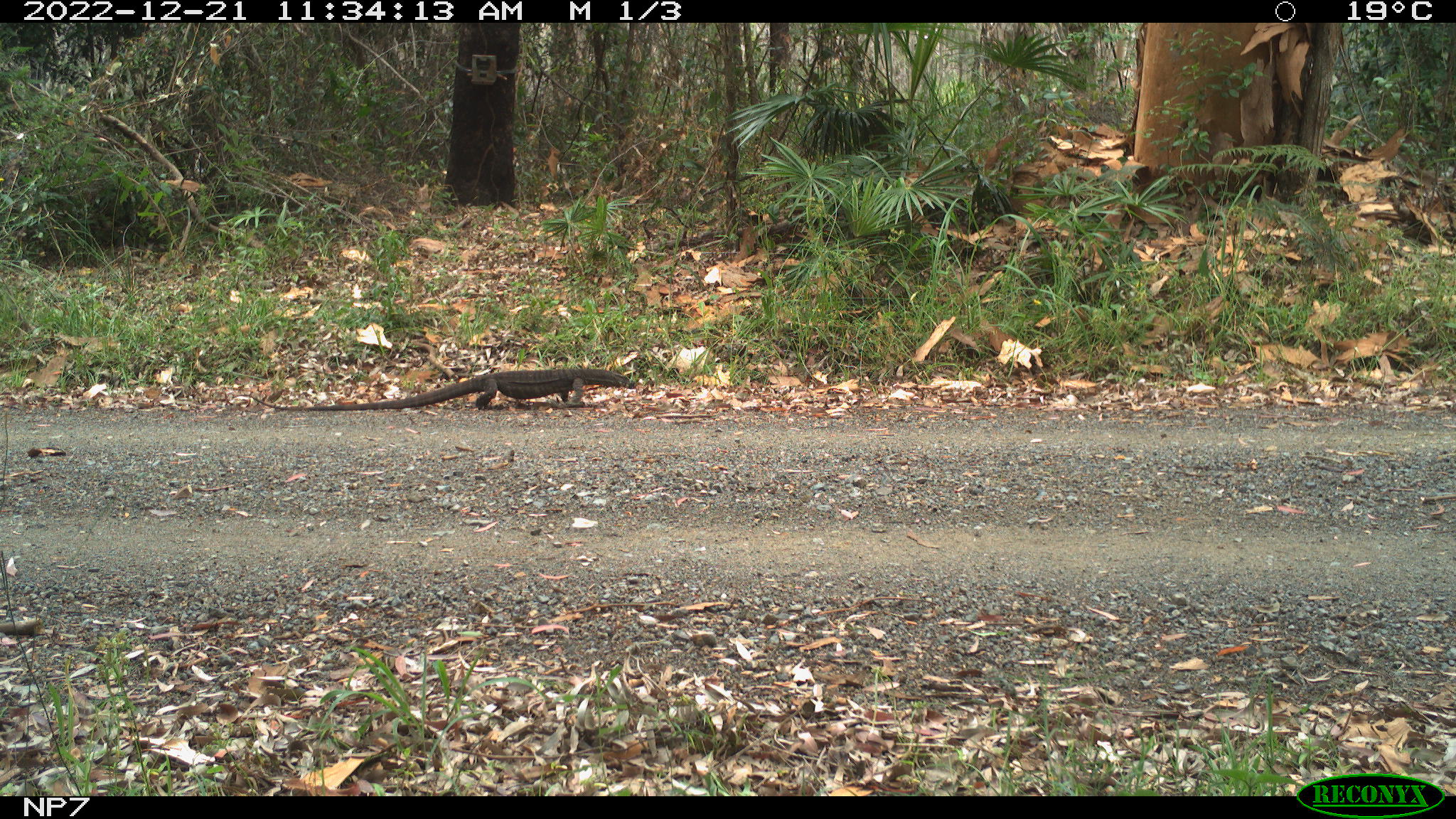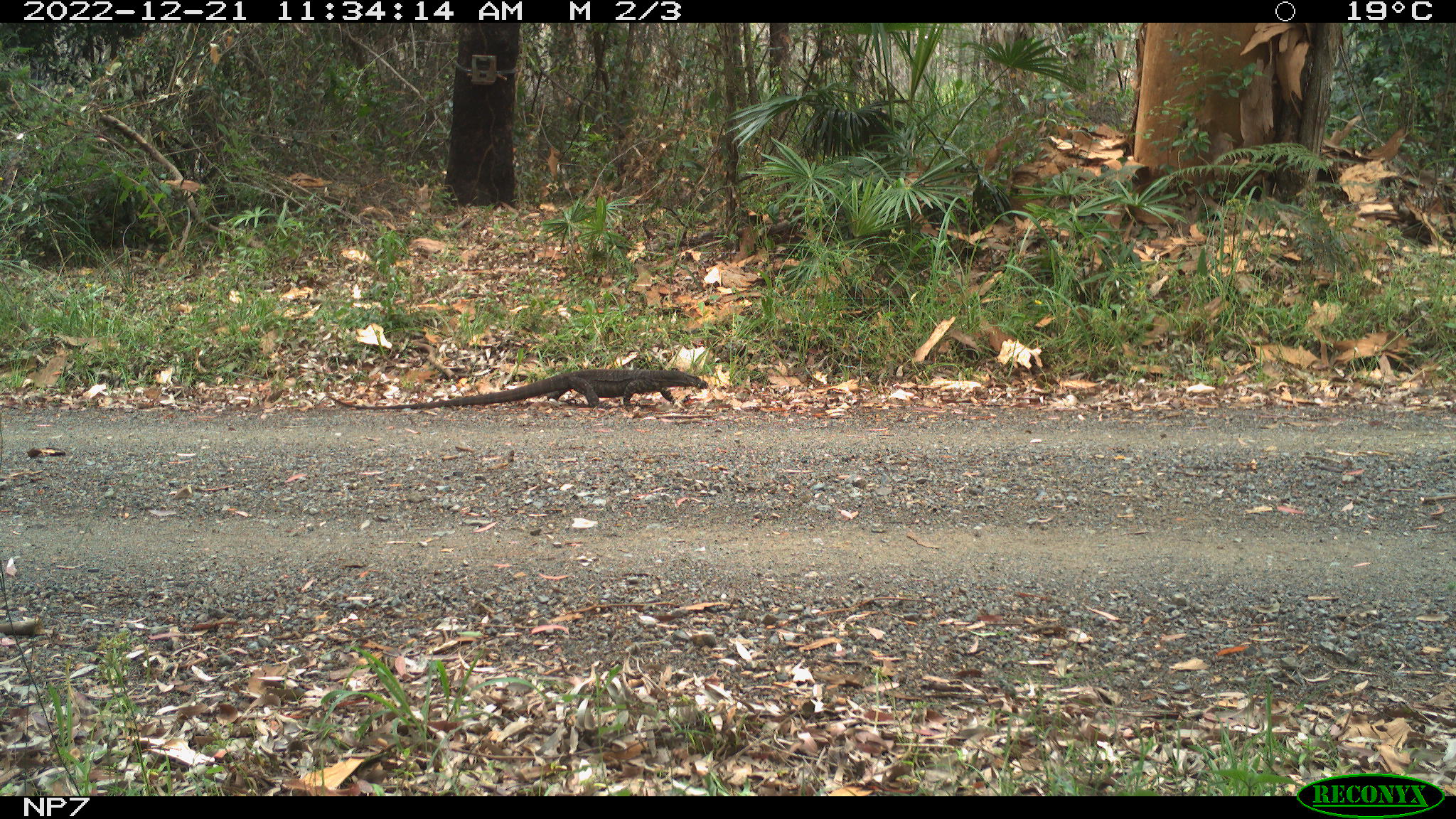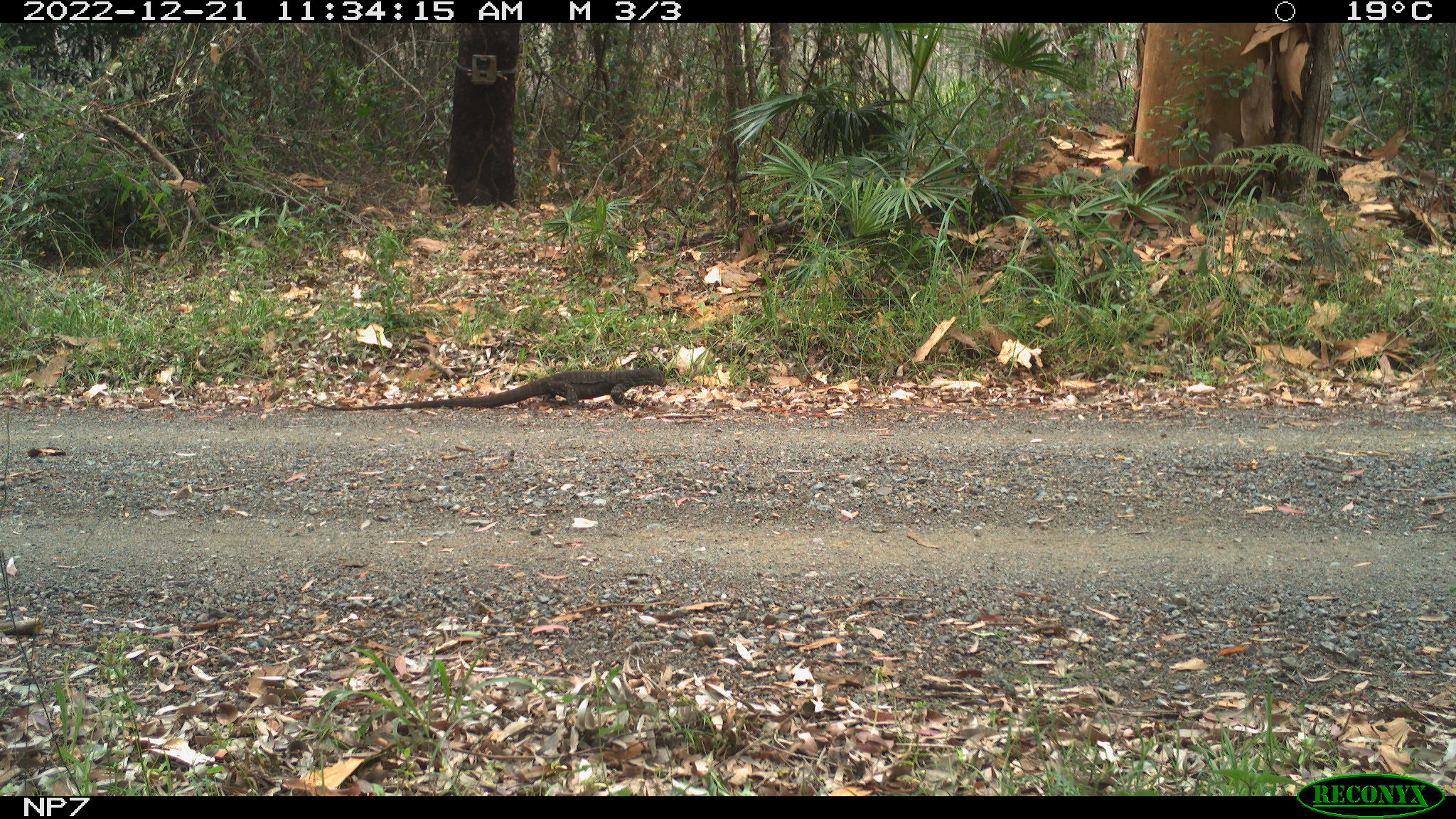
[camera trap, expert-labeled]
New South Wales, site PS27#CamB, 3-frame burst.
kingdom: Animalia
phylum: Chordata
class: Reptilia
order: Squamata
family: Varanidae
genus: Varanus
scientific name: Varanus varius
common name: lace monitor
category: goanna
Goanna (lace monitor) (Varanus varius).